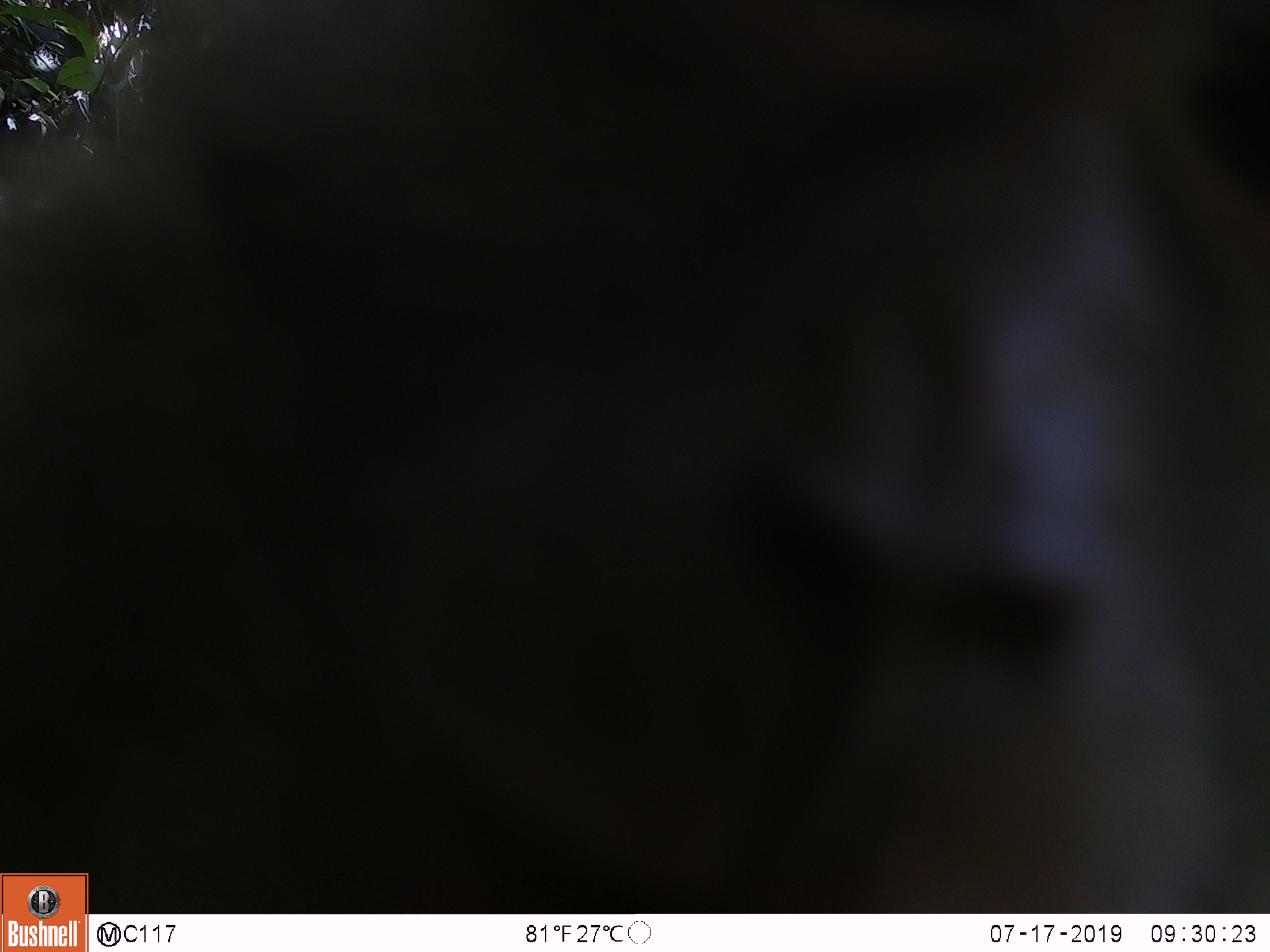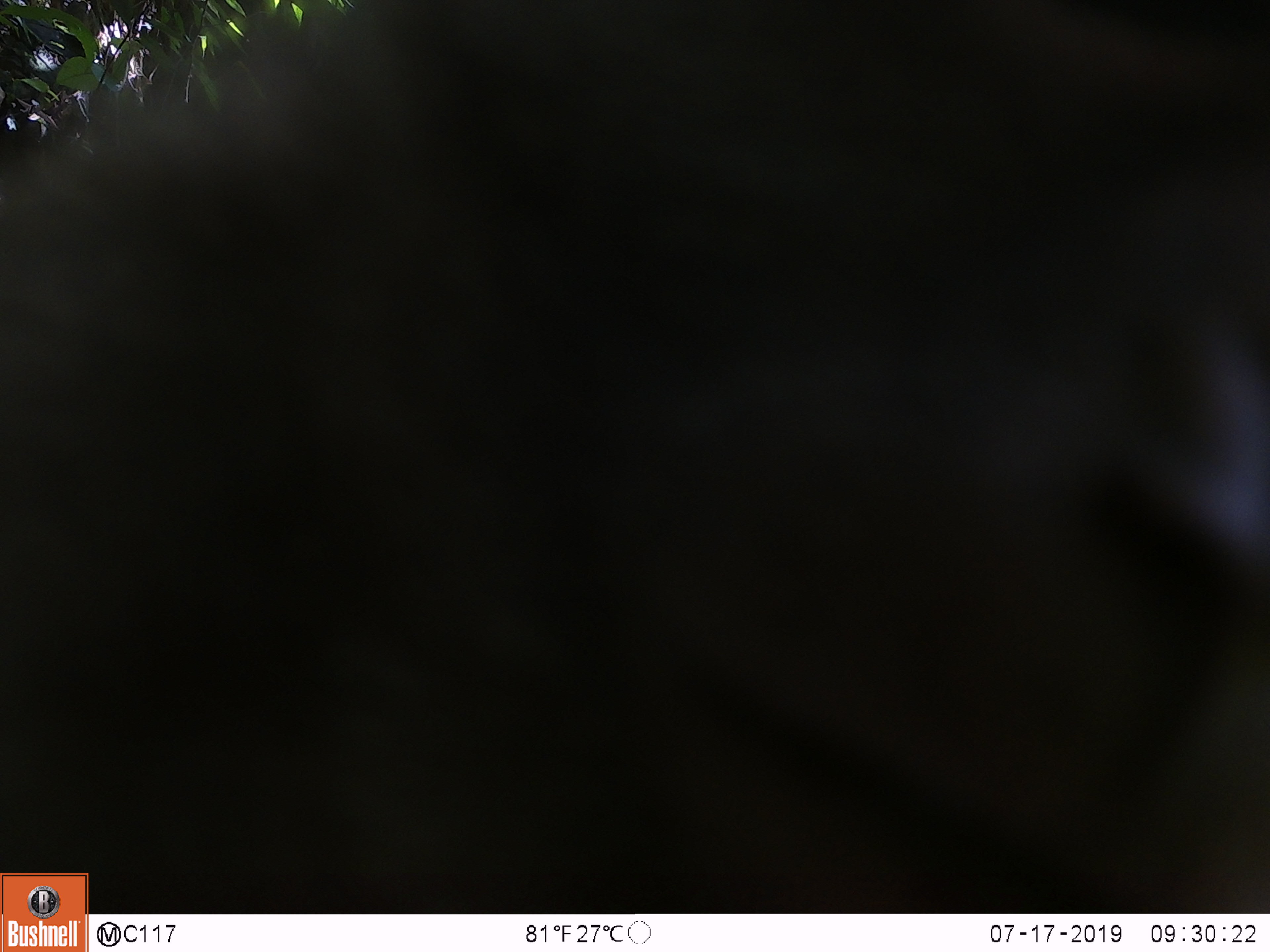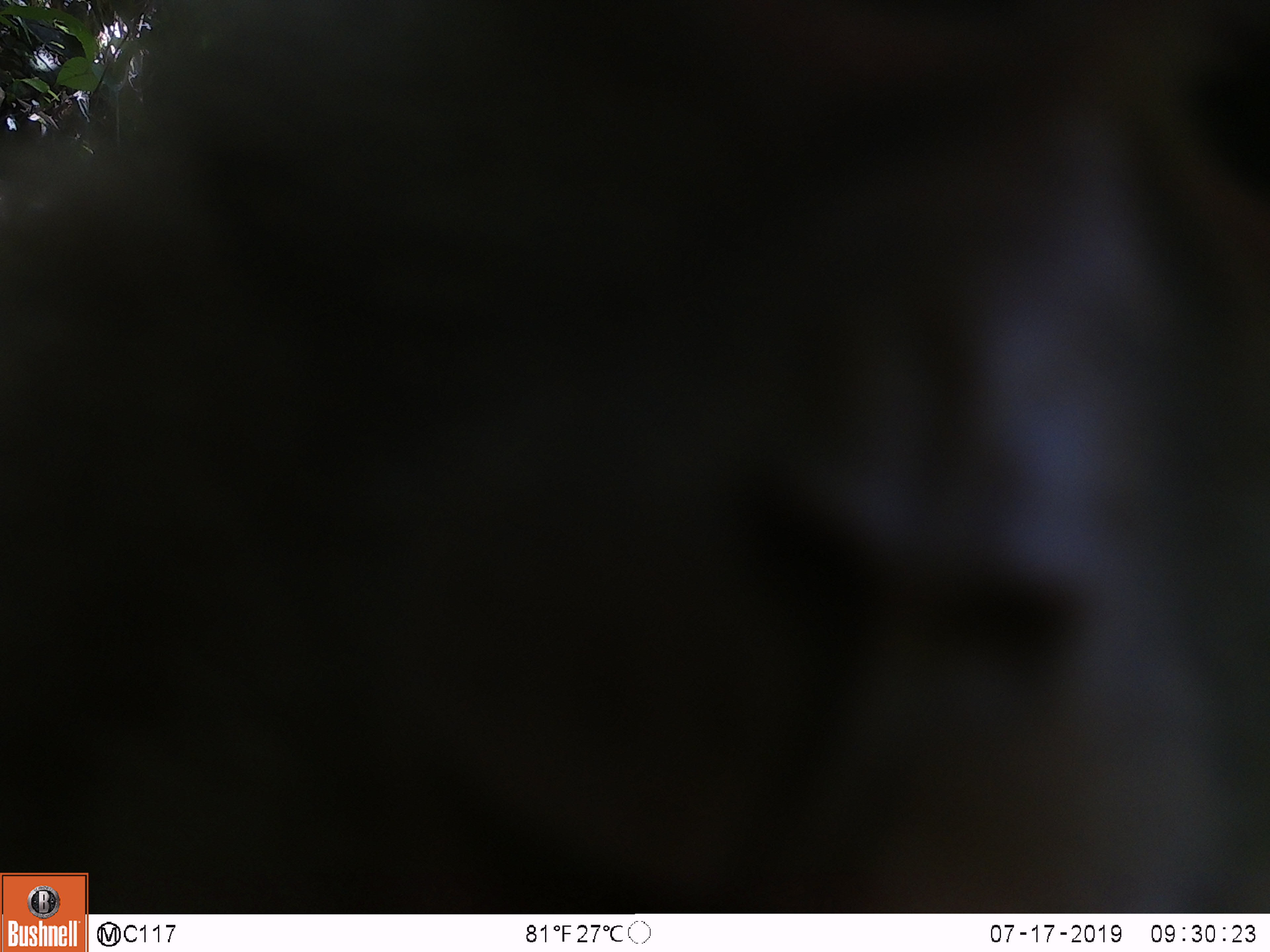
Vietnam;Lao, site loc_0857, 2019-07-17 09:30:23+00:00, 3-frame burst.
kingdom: Animalia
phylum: Chordata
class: Mammalia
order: Primates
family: Cercopithecidae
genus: Macaca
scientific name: Macaca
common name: macaque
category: macaque not stump tailed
Macaque not stump tailed (macaque) (Macaca). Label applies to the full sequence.